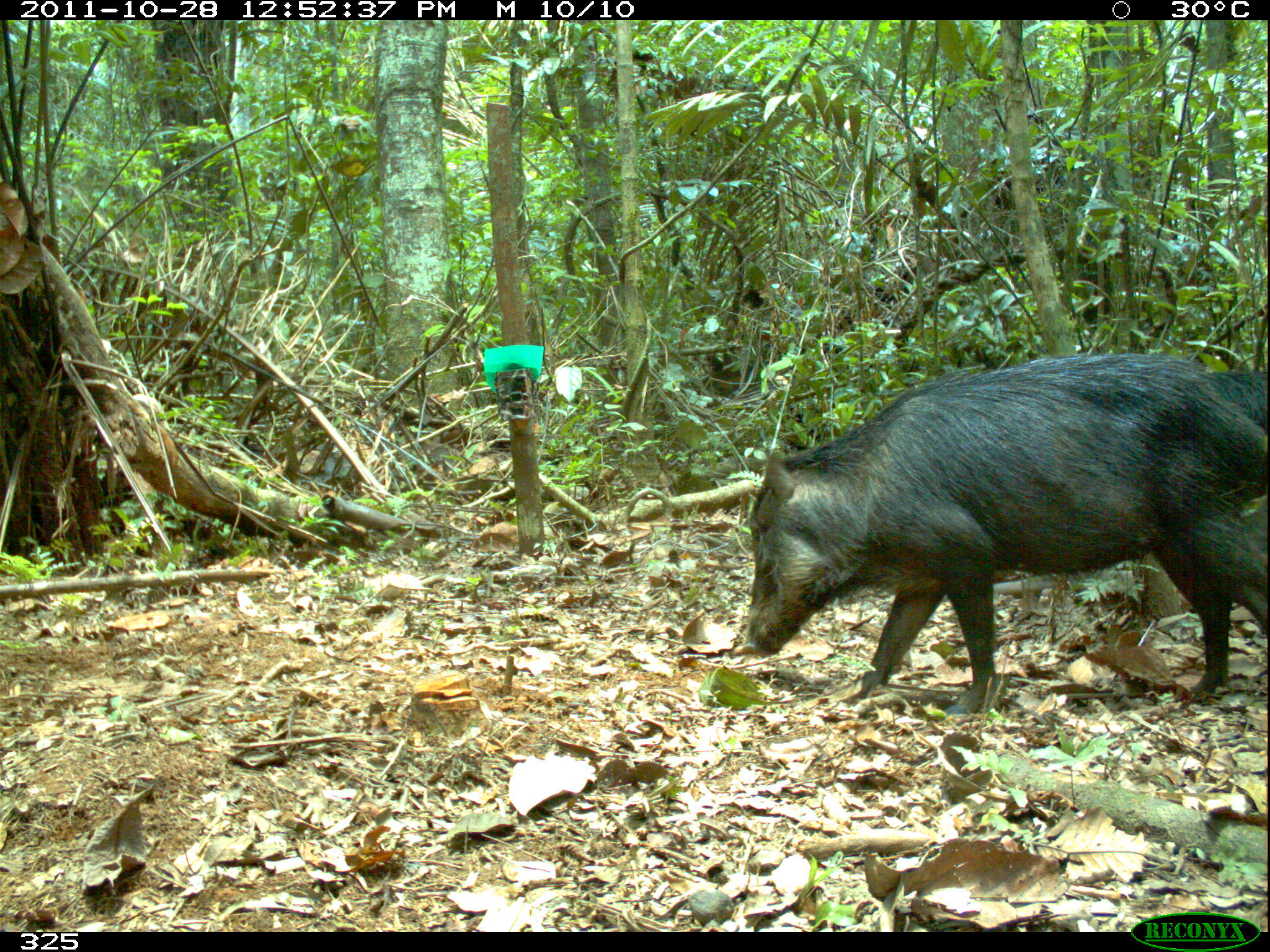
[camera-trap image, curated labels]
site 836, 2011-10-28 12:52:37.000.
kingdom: Animalia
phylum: Chordata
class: Mammalia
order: Artiodactyla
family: Tayassuidae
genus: Tayassu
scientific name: Tayassu pecari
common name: white-lipped peccary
Tayassu pecari (white-lipped peccary).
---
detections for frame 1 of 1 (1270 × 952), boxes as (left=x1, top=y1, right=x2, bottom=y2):
tayassu pecari: (left=745, top=356, right=1266, bottom=716); (left=1207, top=370, right=1267, bottom=414)